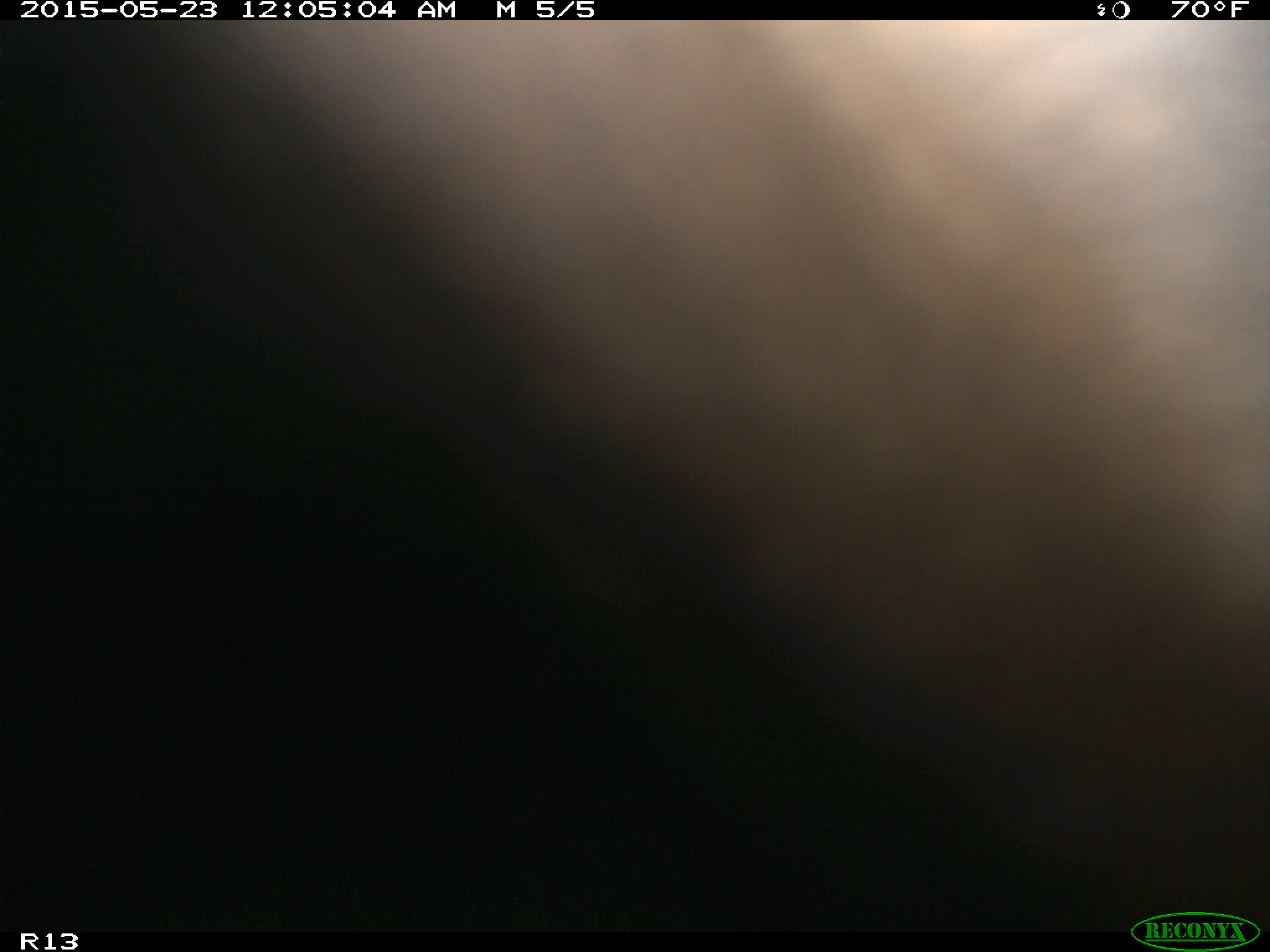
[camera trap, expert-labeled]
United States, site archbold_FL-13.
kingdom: Animalia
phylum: Chordata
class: Mammalia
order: Artiodactyla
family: Bovidae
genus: Bos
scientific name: Bos taurus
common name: domestic cow